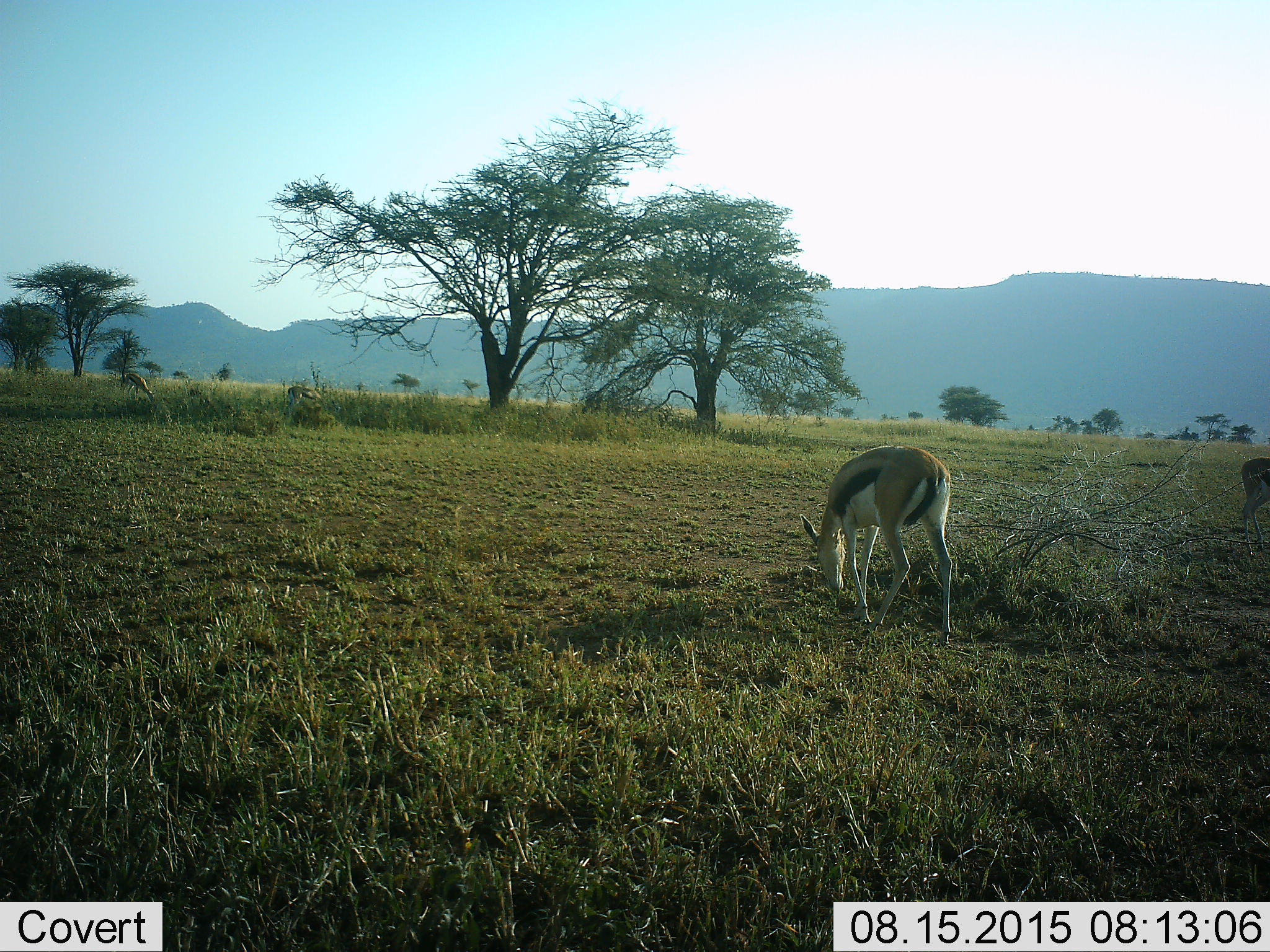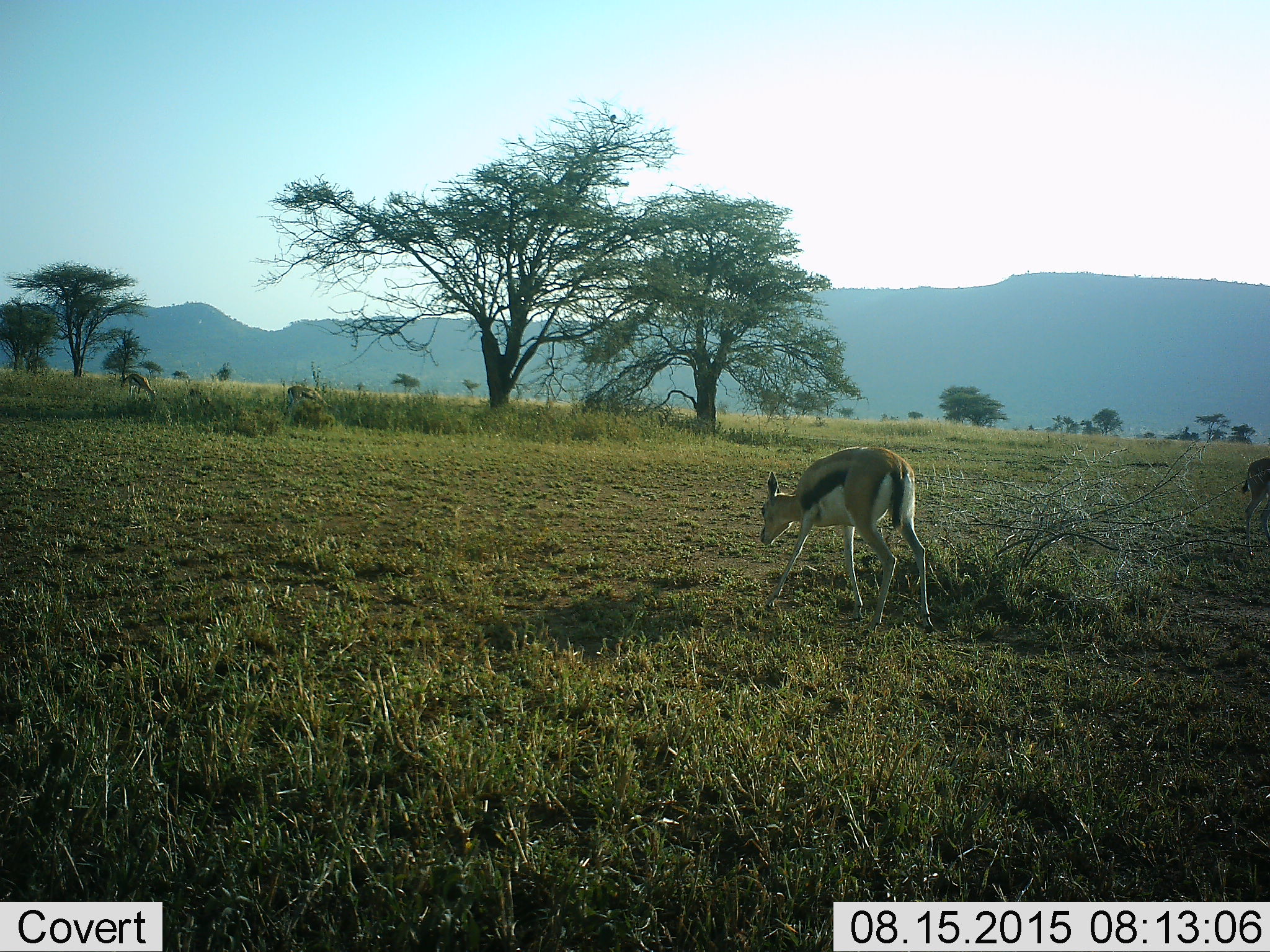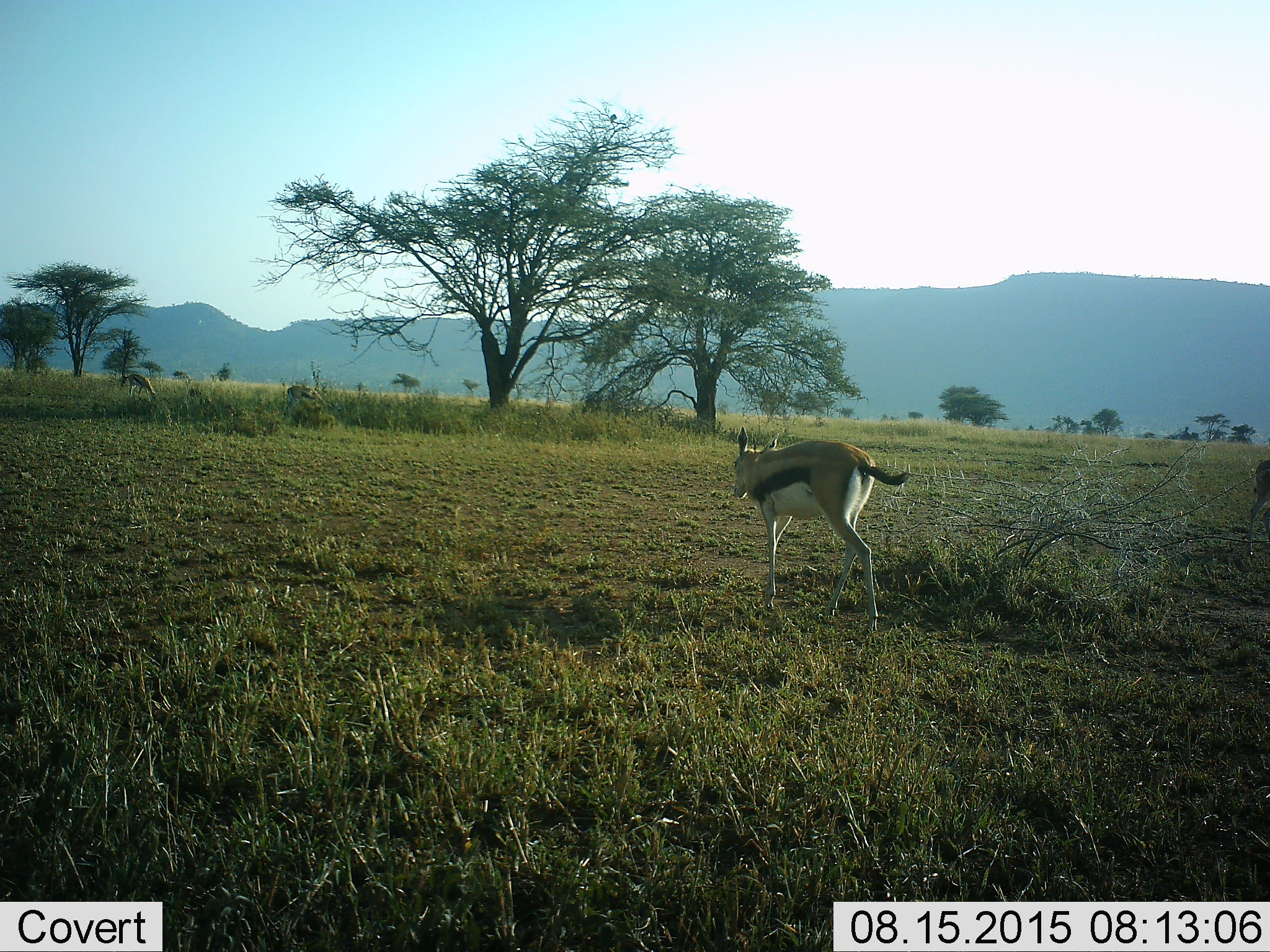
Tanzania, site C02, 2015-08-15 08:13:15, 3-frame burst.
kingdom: Animalia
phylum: Chordata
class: Mammalia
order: Artiodactyla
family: Bovidae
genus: Eudorcas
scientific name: Eudorcas thomsonii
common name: thomson's gazelle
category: gazellethomsons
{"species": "gazellethomsons (thomson's gazelle) (Eudorcas thomsonii)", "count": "4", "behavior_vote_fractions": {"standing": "30%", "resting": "0%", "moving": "45%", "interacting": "0%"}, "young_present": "5%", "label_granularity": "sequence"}